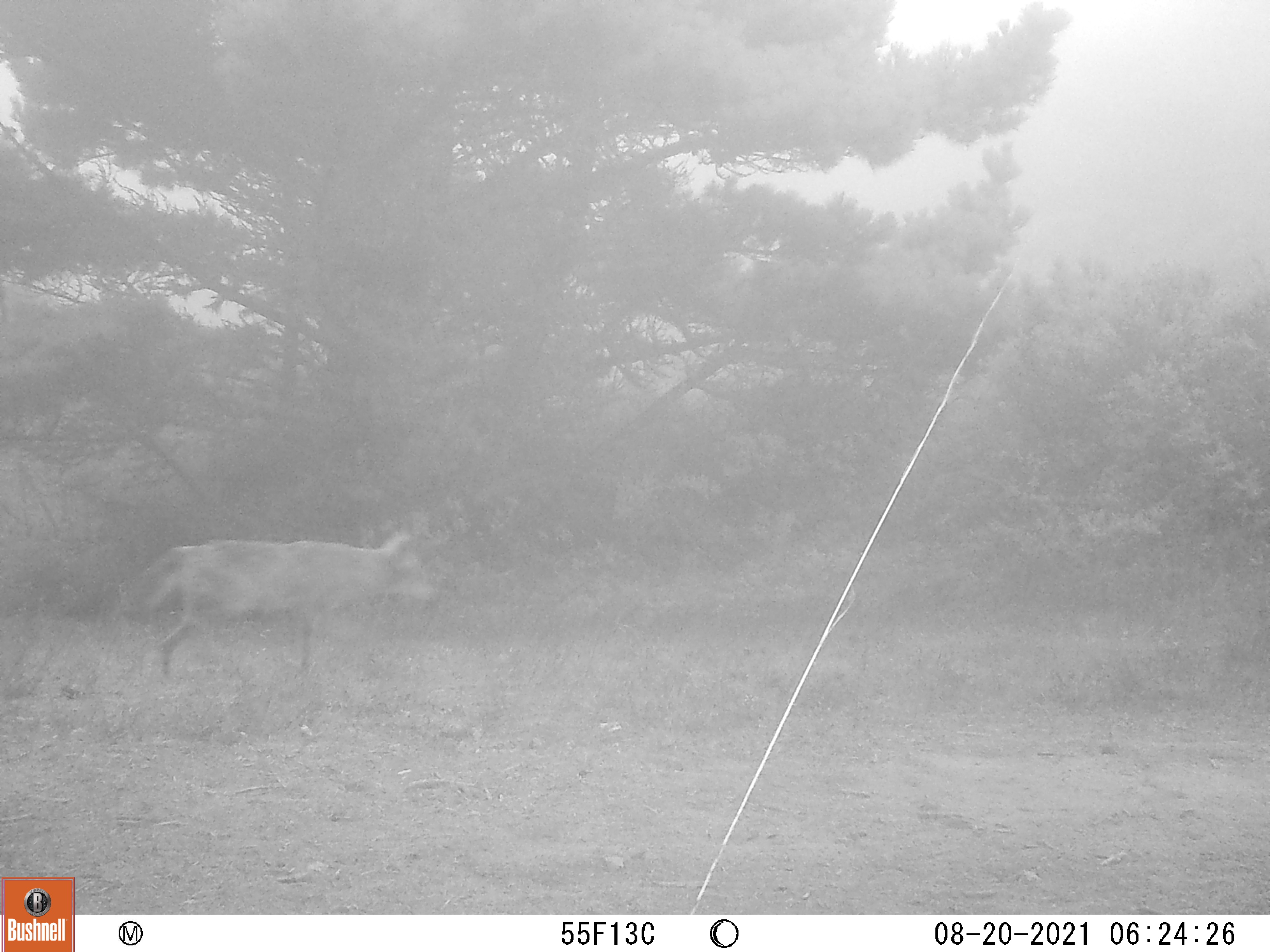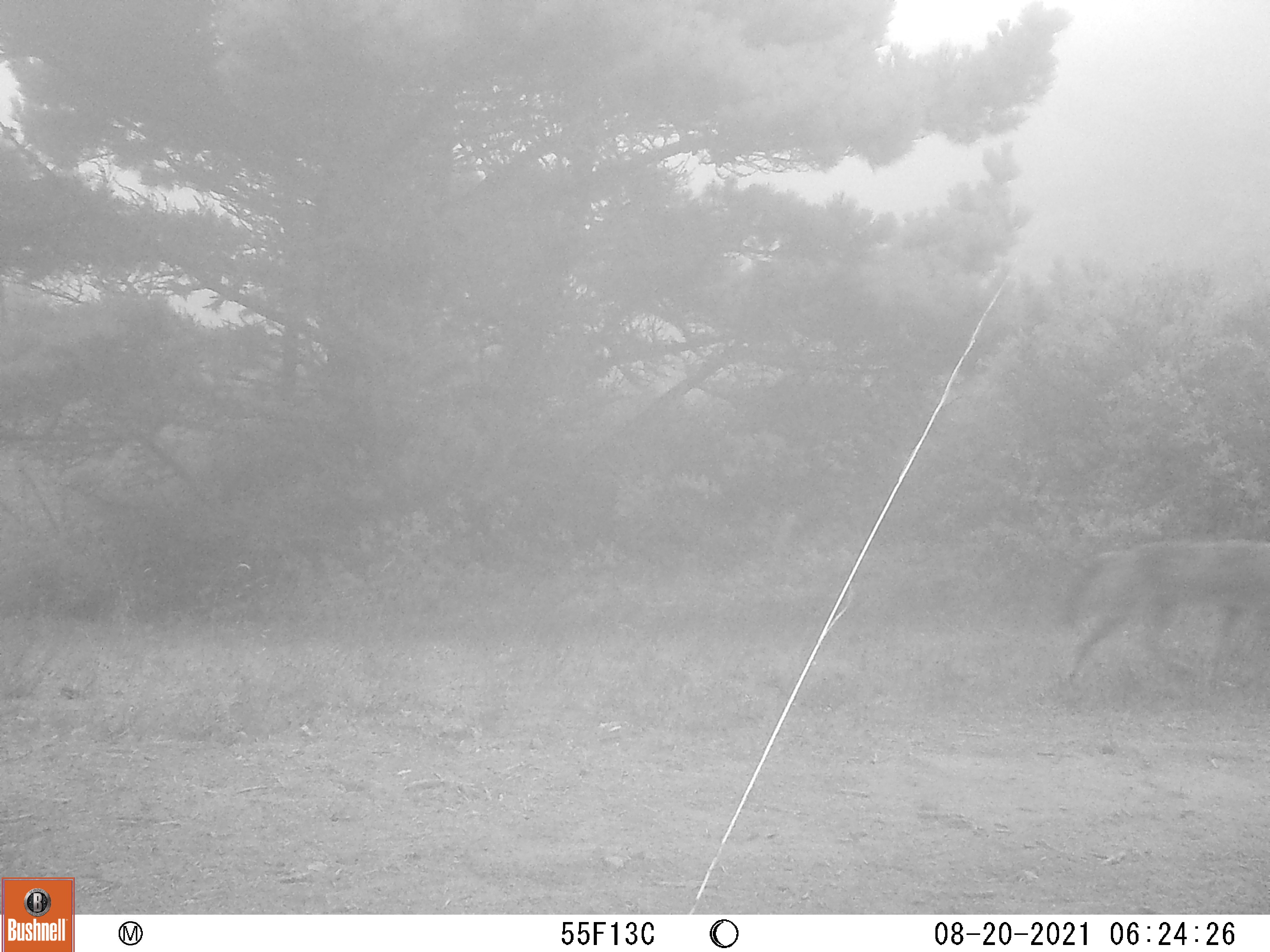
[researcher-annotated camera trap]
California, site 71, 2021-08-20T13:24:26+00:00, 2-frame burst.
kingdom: Animalia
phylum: Chordata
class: Mammalia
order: Carnivora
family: Canidae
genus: Canis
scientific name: Canis latrans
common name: coyote